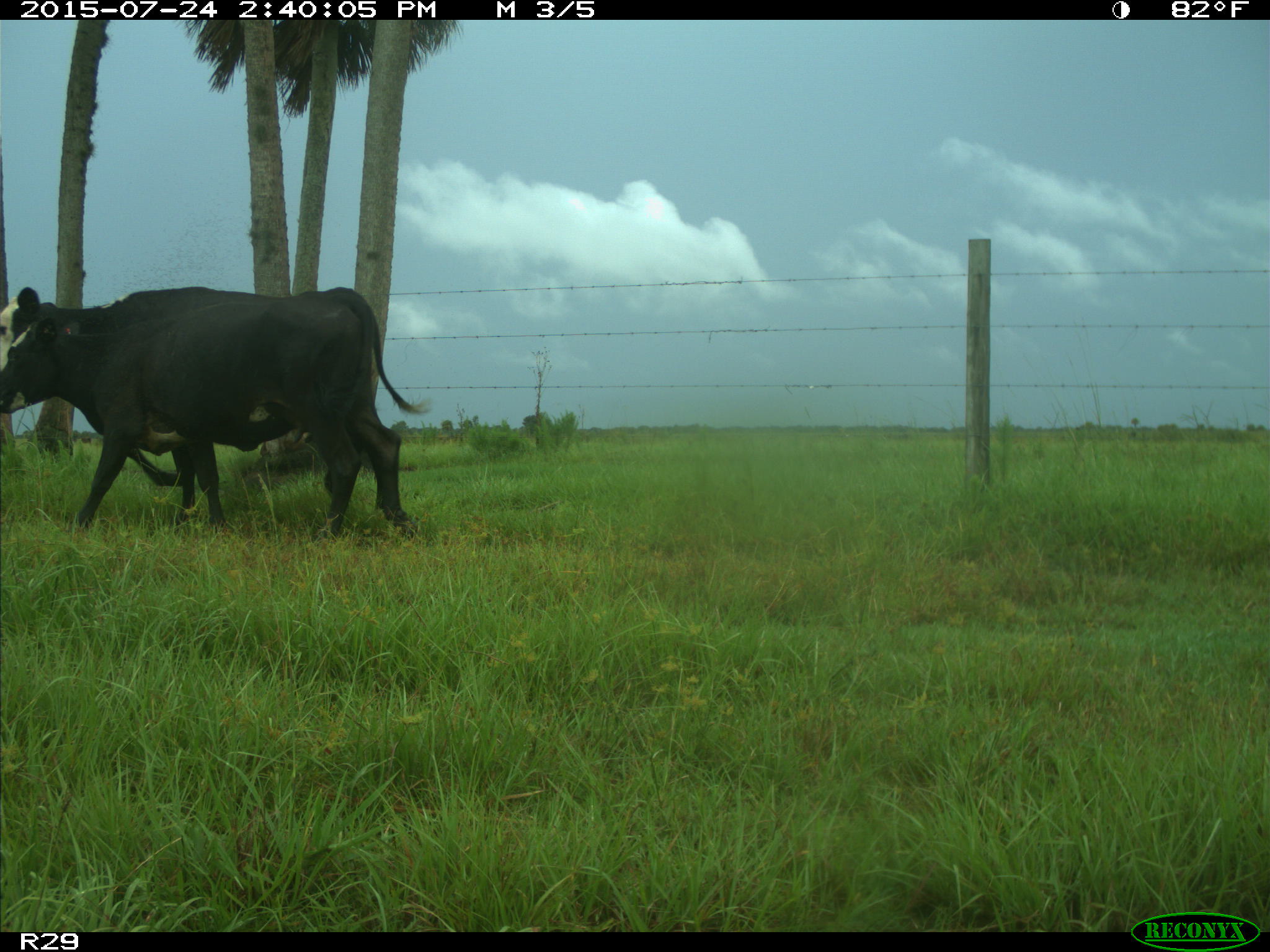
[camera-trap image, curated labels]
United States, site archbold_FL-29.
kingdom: Animalia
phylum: Chordata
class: Mammalia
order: Artiodactyla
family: Bovidae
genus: Bos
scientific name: Bos taurus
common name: domestic cow